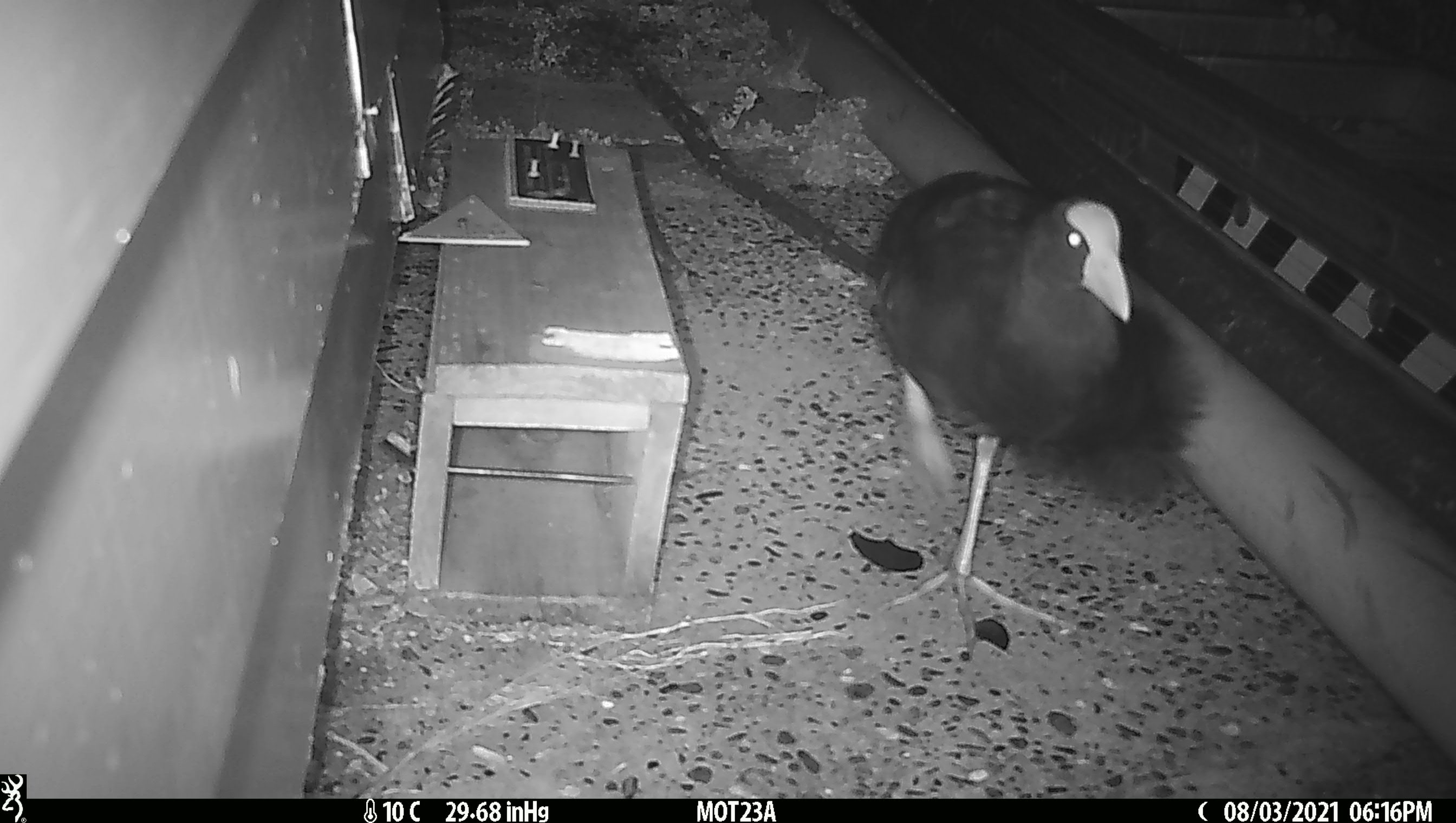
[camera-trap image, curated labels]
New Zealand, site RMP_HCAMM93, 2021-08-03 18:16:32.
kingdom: Animalia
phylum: Chordata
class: Aves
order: Gruiformes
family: Rallidae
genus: Porphyrio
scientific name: Porphyrio melanotus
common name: australasian swamphen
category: pukeko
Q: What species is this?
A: Pukeko (australasian swamphen) (Porphyrio melanotus).